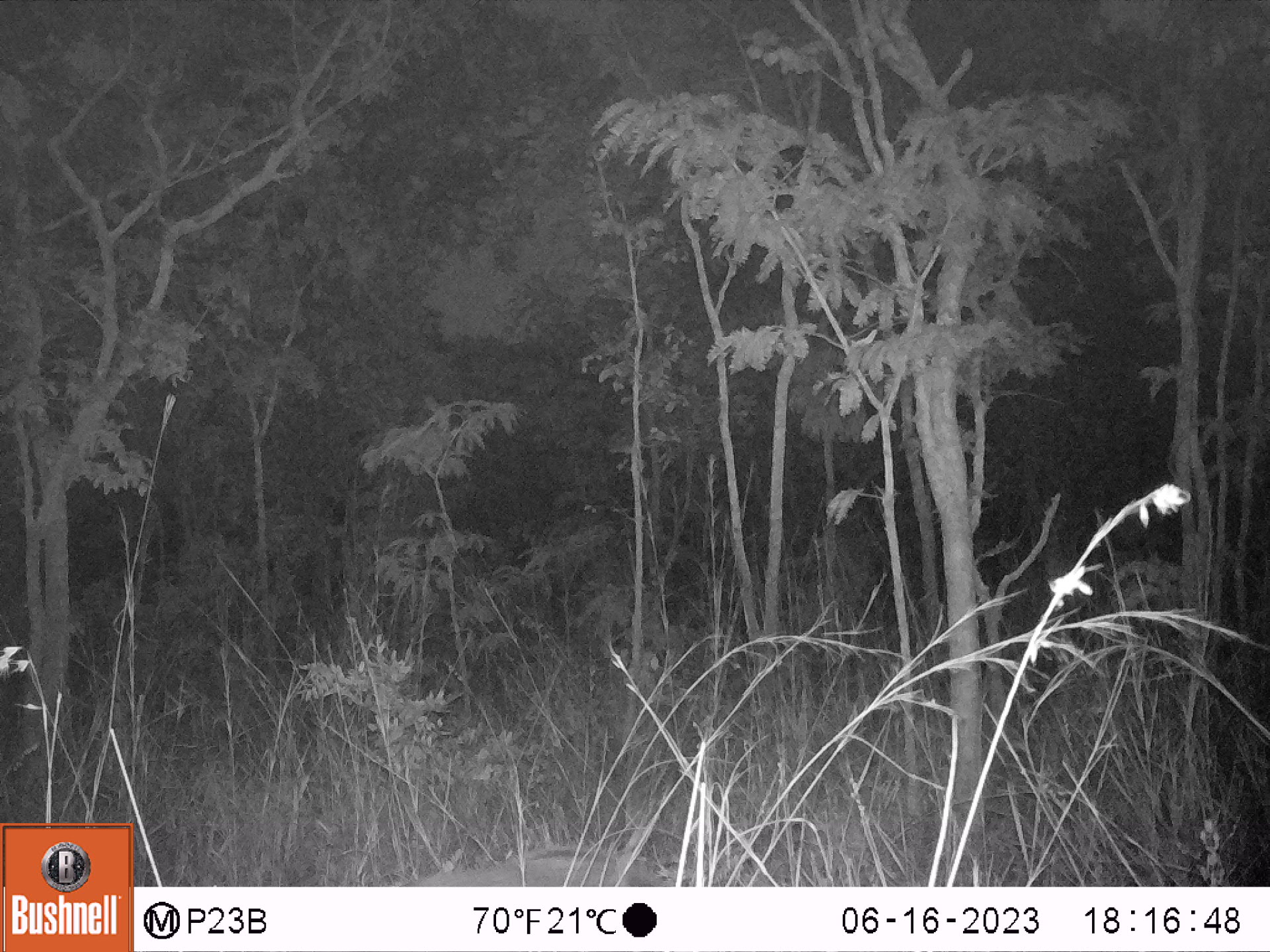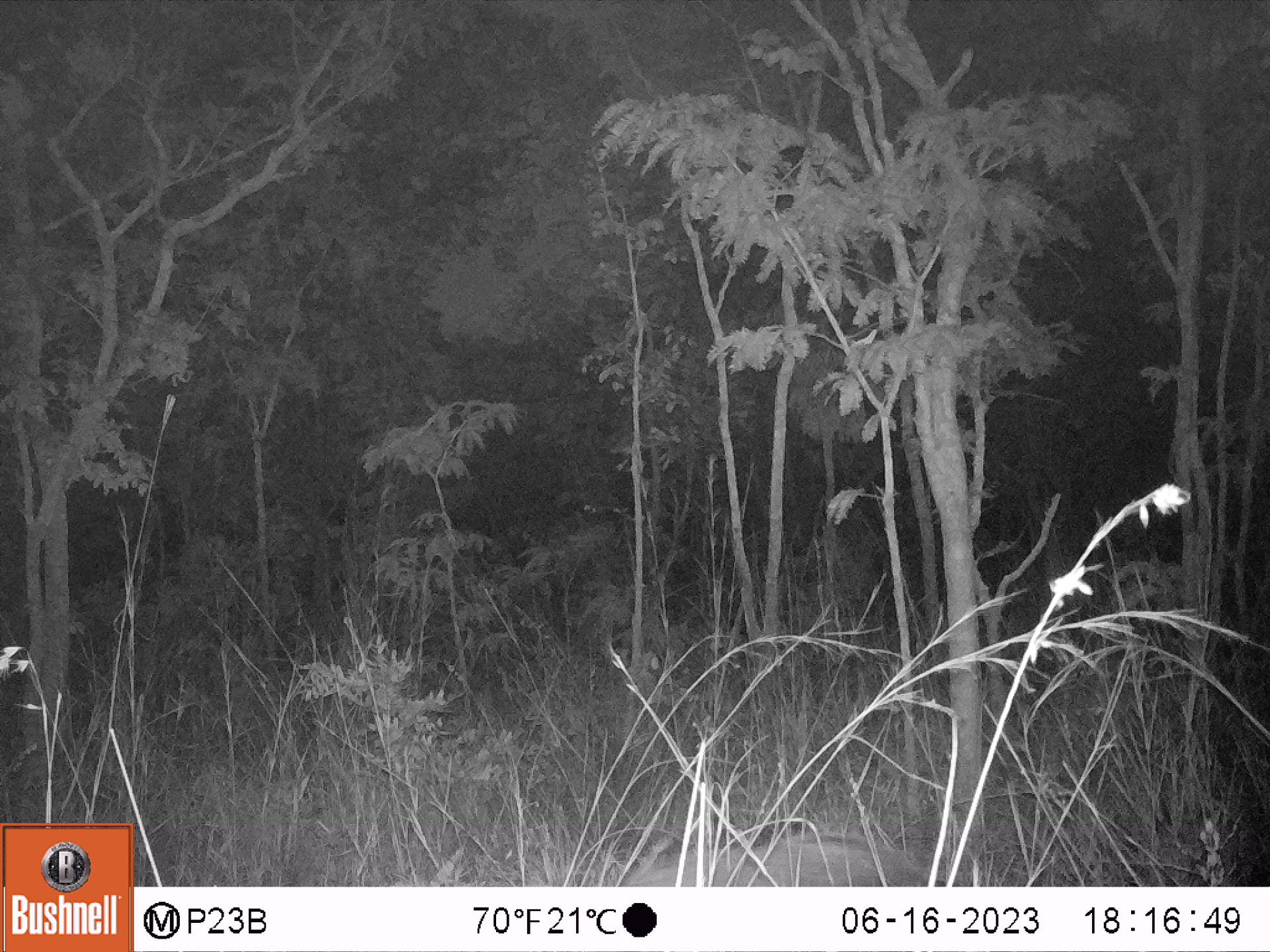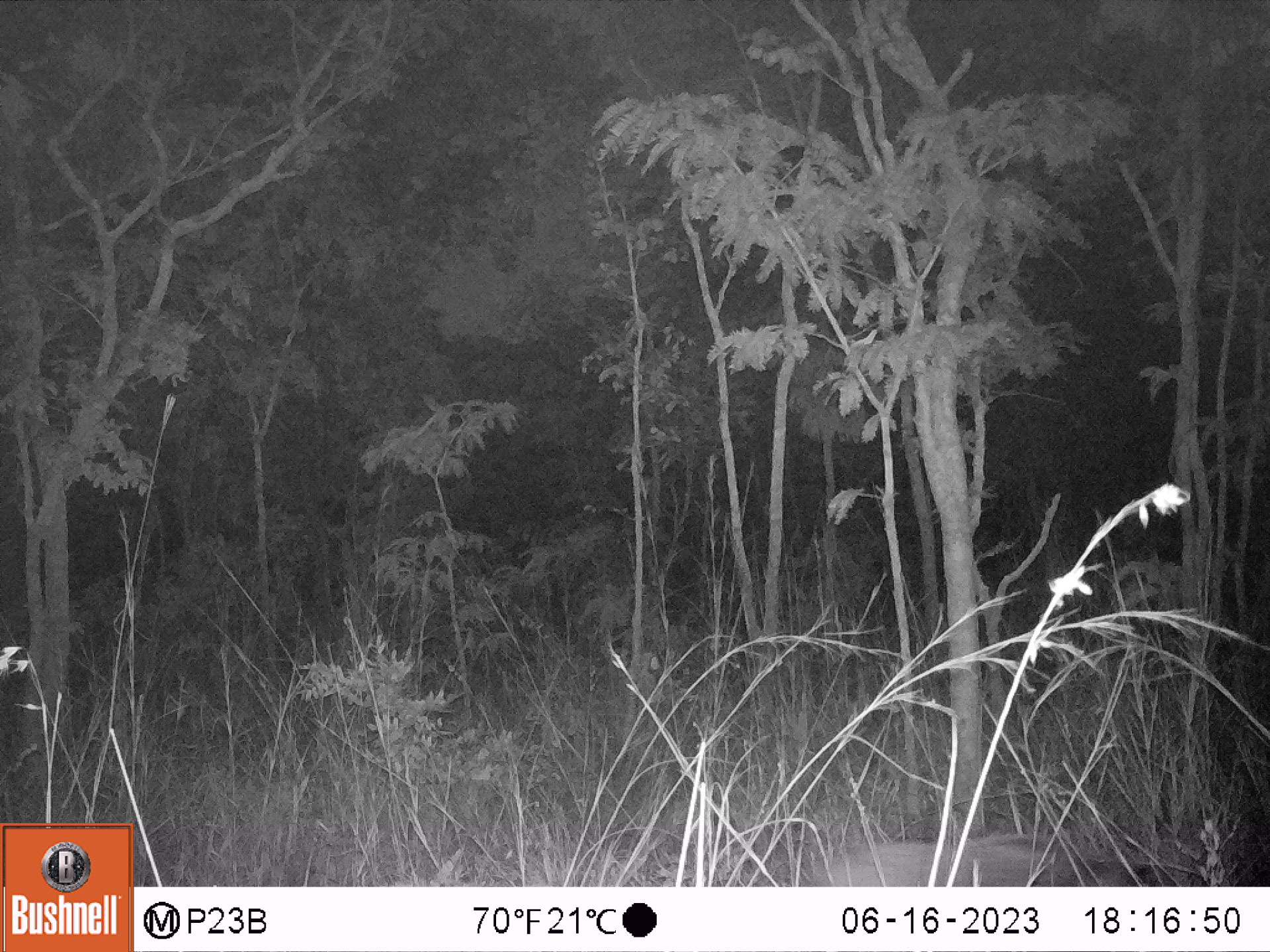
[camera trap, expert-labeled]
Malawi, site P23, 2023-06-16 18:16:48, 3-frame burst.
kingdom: Animalia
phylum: Chordata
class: Mammalia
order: Artiodactyla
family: Suidae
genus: Potamochoerus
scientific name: Potamochoerus larvatus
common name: bushpig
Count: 1.